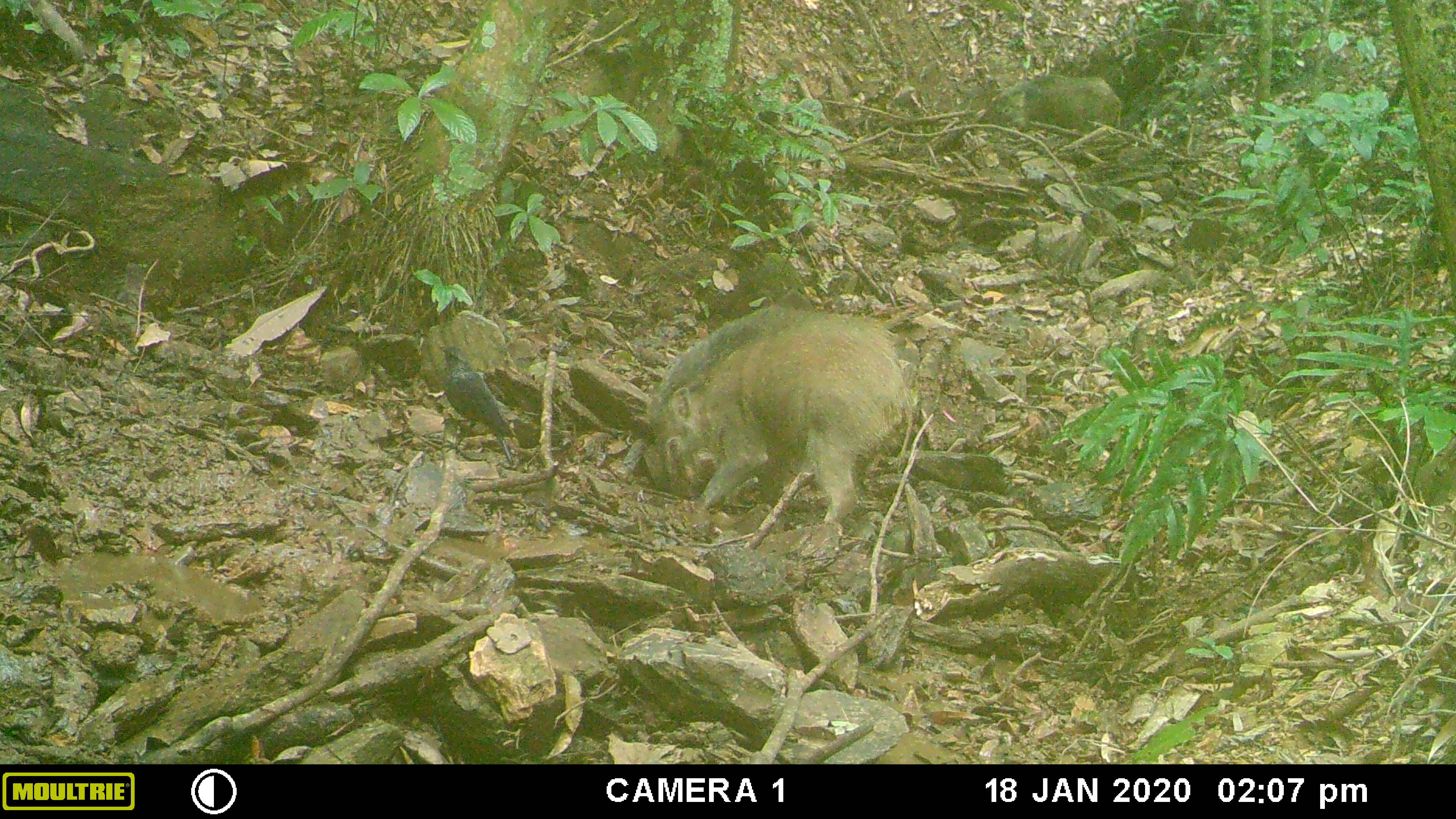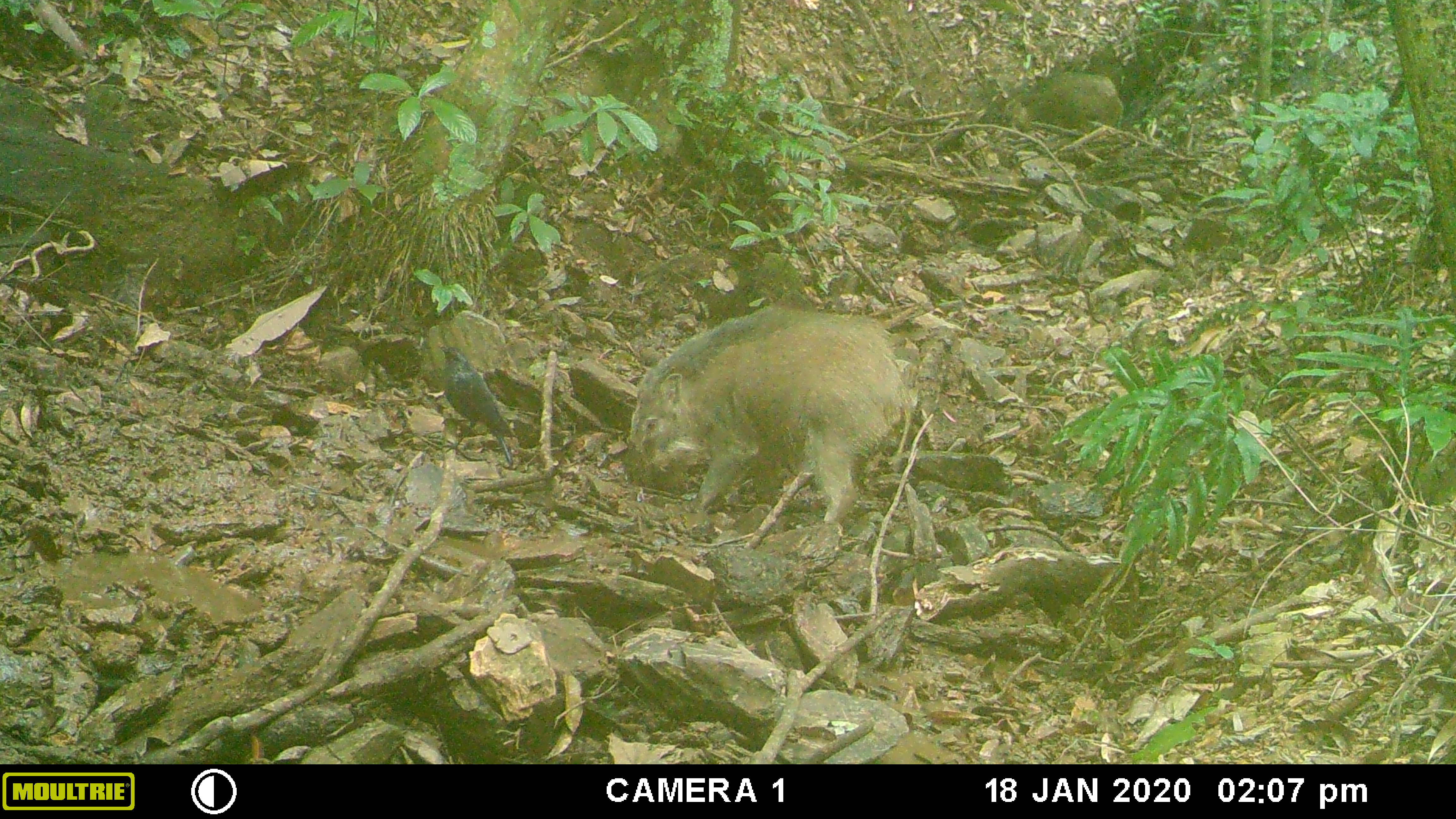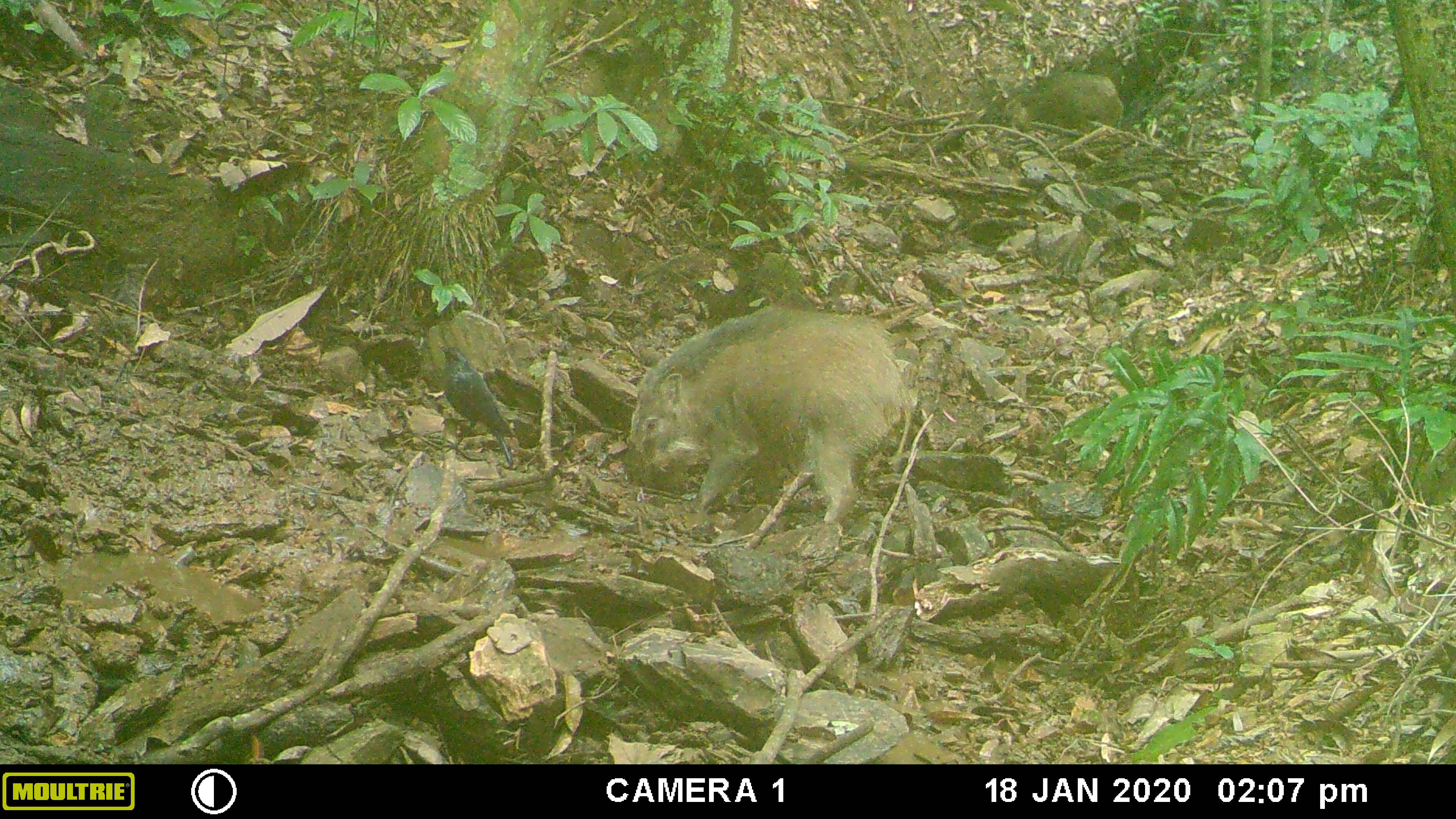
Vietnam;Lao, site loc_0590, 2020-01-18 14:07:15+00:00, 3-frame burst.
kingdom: Animalia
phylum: Chordata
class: Mammalia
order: Artiodactyla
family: Suidae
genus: Sus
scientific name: Sus scrofa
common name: eurasian wild pig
Eurasian wild pig (Sus scrofa). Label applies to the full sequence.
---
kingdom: Animalia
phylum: Chordata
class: Aves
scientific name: Aves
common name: bird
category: unidentified bird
Unidentified bird (bird) (Aves). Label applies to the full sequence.